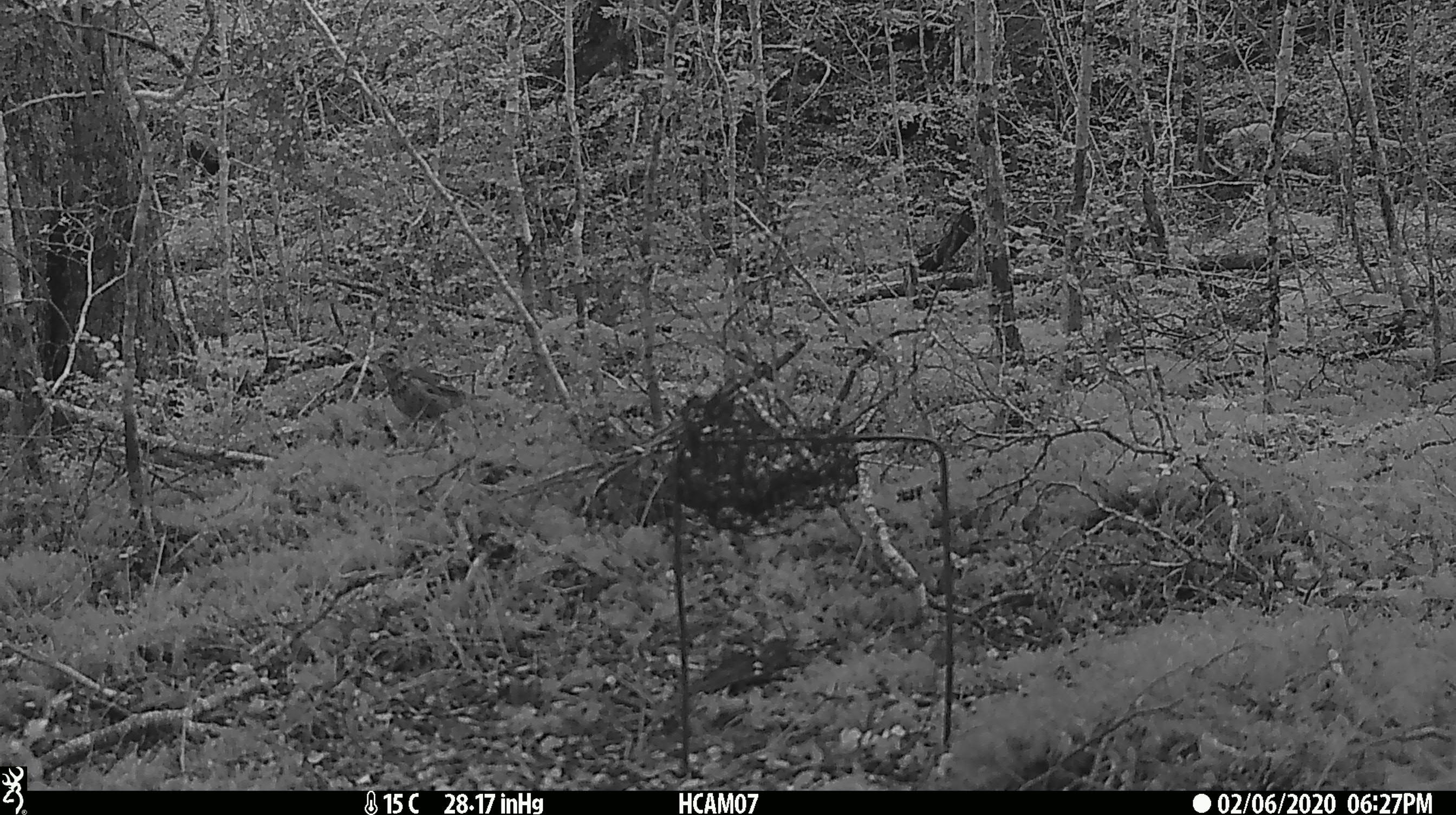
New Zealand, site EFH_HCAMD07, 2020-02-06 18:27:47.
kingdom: Animalia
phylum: Chordata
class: Aves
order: Passeriformes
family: Turdidae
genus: Turdus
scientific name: Turdus philomelos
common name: song thrush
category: thrush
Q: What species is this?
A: Thrush (song thrush) (Turdus philomelos).